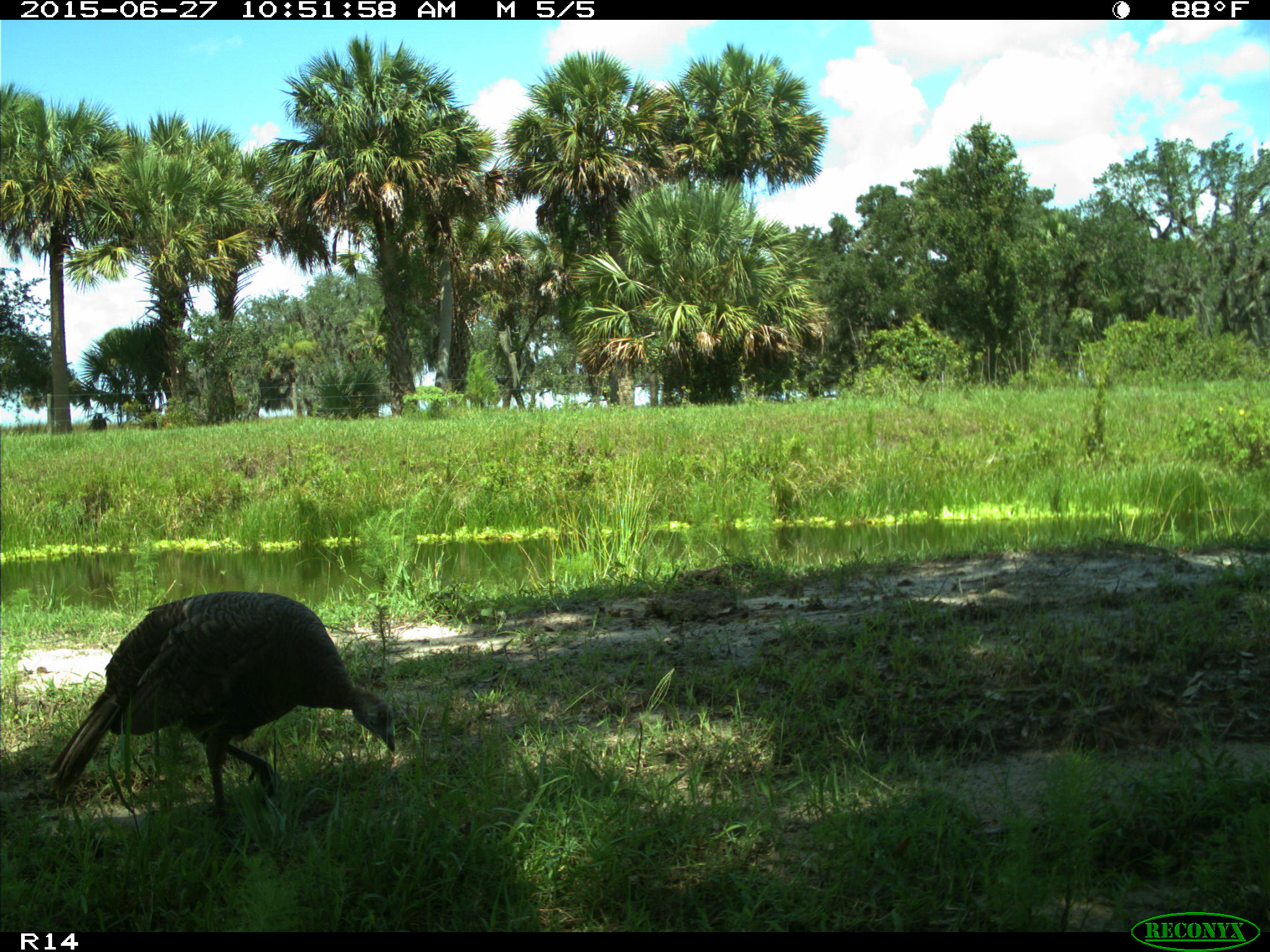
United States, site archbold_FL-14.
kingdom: Animalia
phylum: Chordata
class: Aves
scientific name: Aves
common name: birds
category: unidentified bird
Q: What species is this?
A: Unidentified bird (birds) (Aves).